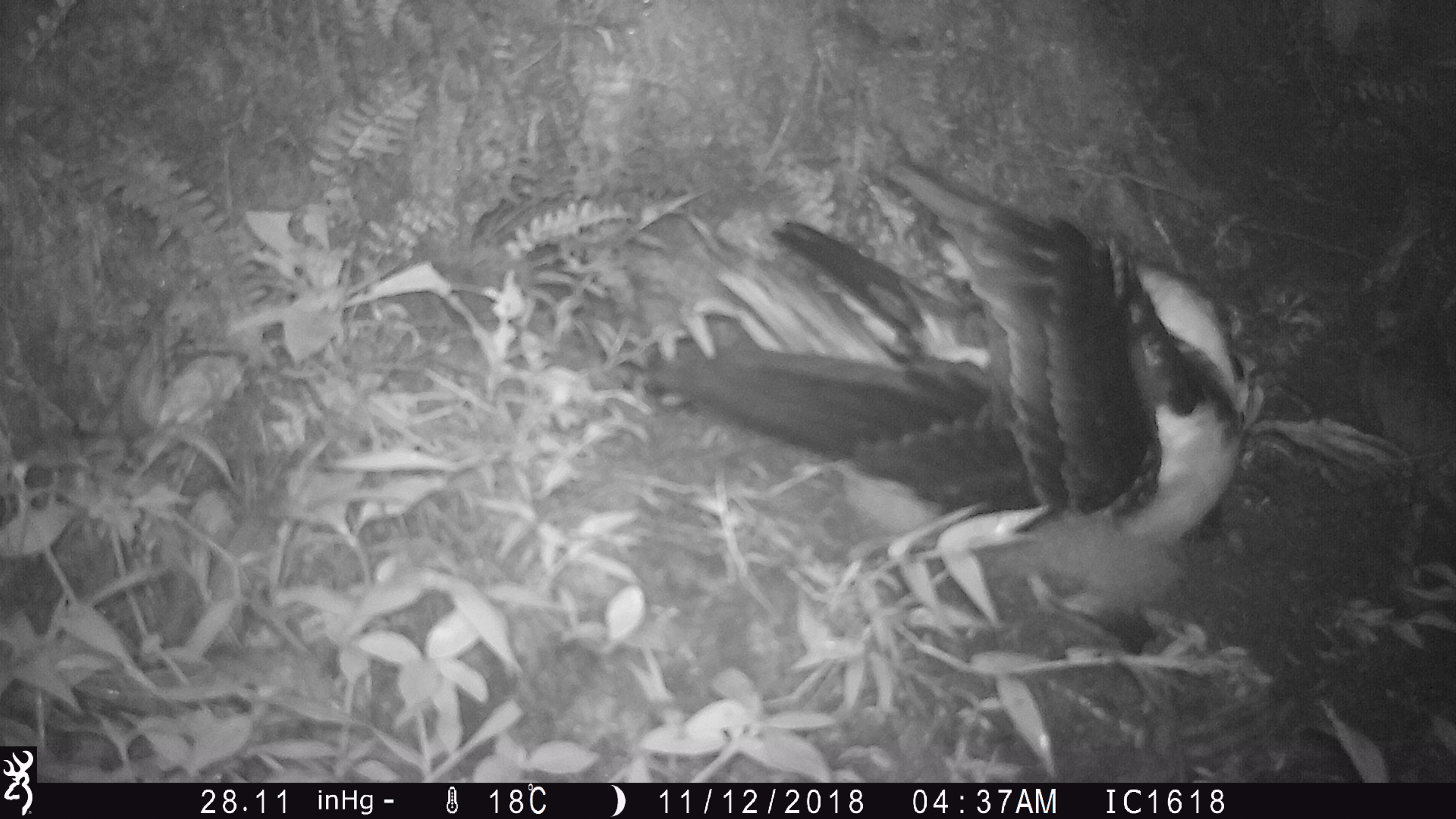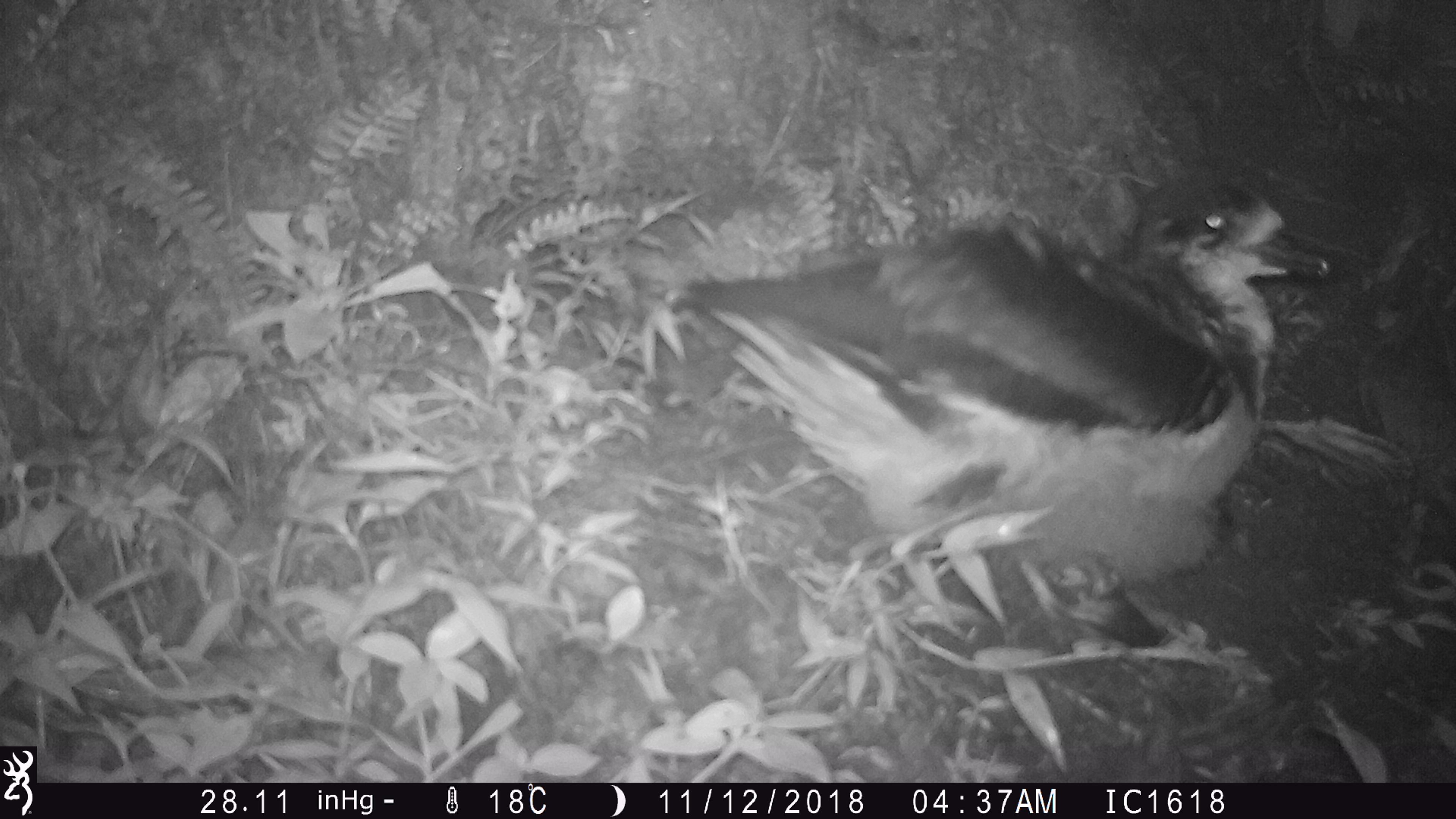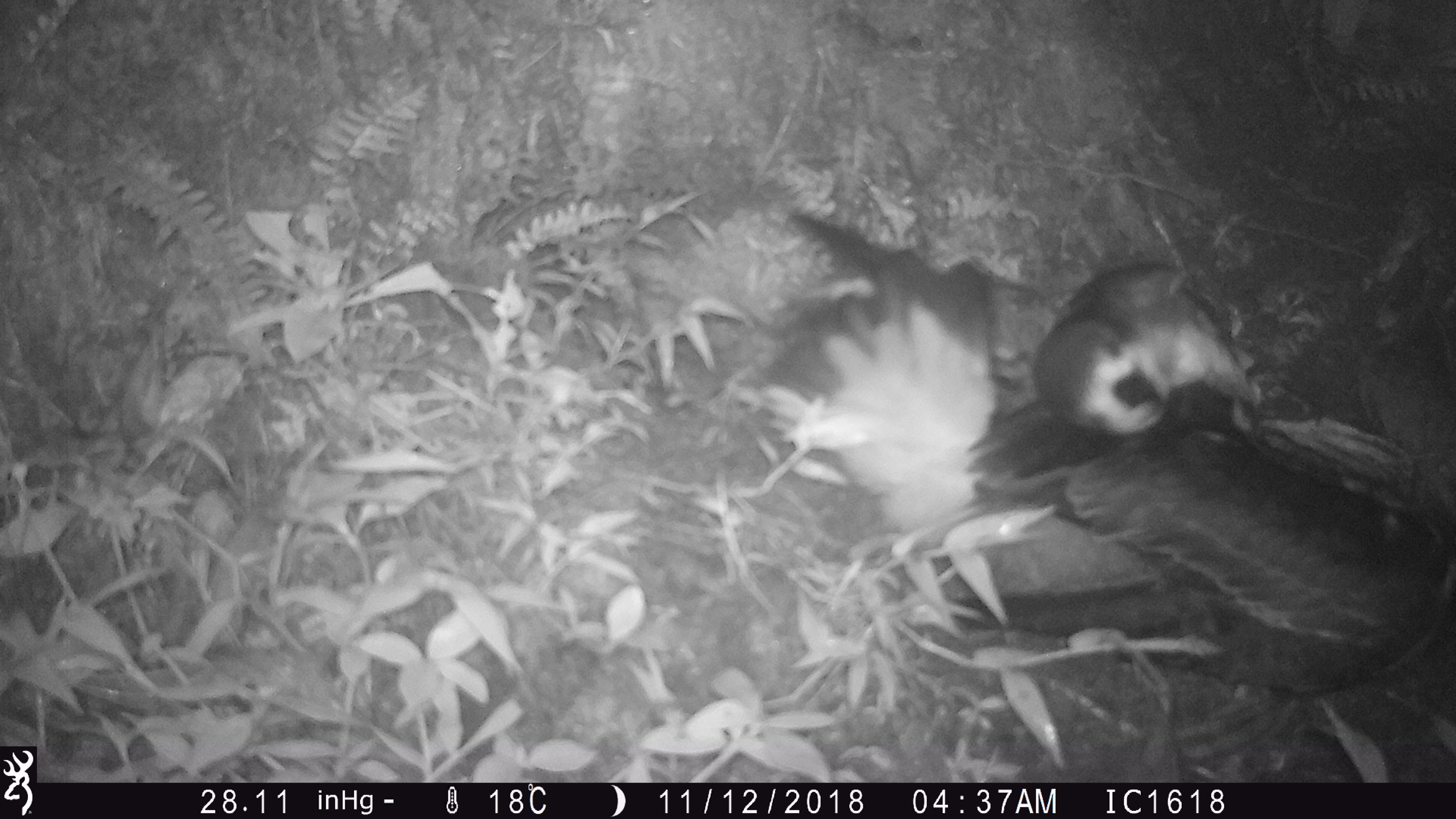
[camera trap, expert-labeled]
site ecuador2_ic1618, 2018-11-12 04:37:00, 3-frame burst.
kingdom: Animalia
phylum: Chordata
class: Aves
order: Procellariiformes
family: Procellariidae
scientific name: Procellariidae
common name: petrel chick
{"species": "petrel chick (Procellariidae)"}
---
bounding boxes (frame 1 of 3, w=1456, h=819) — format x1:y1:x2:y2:
petrel chick: 650:155:1255:651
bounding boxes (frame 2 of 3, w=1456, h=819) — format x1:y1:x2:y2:
petrel chick: 663:154:1343:646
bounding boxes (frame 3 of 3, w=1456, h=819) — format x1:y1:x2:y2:
petrel chick: 730:187:1456:713